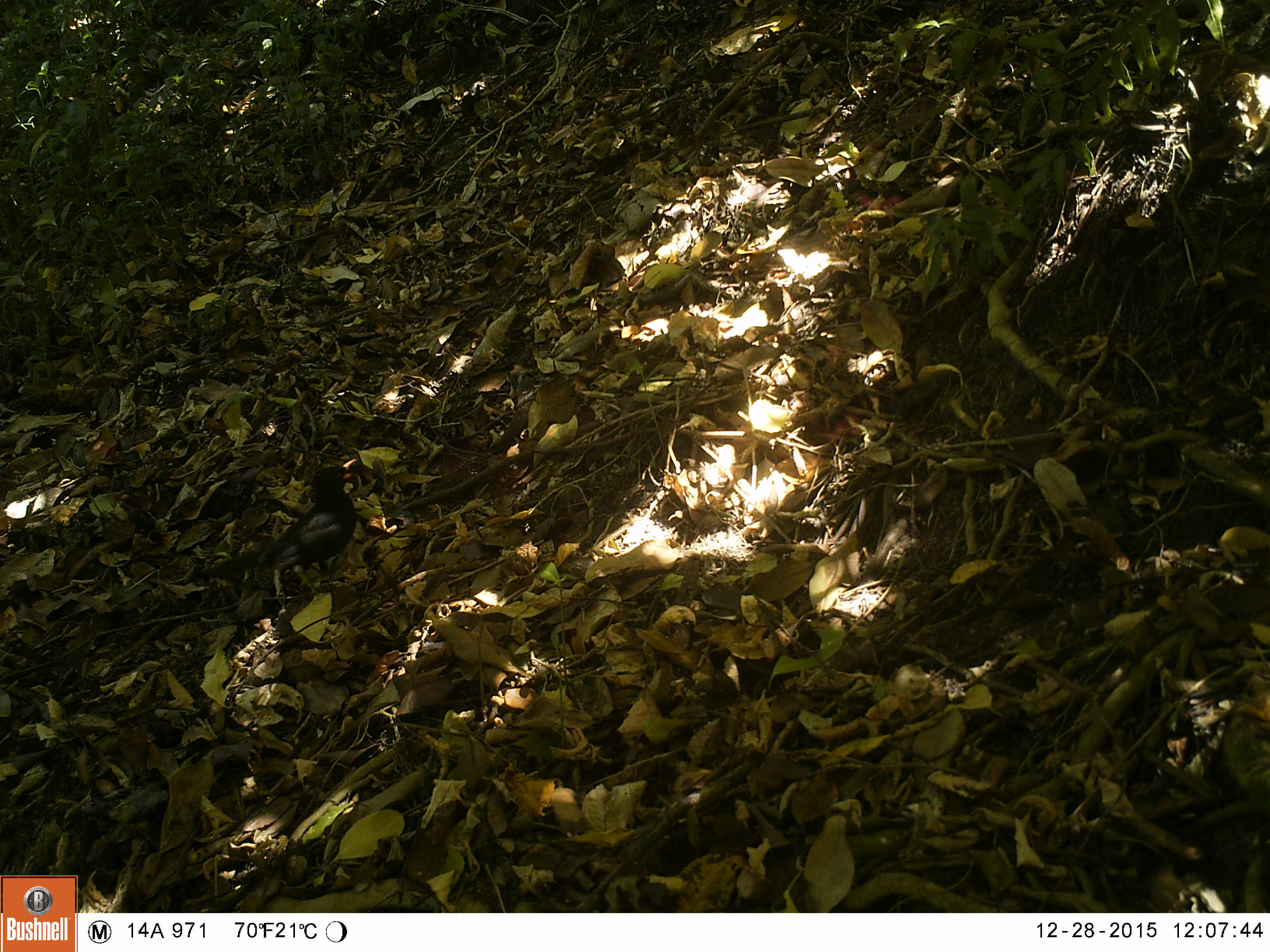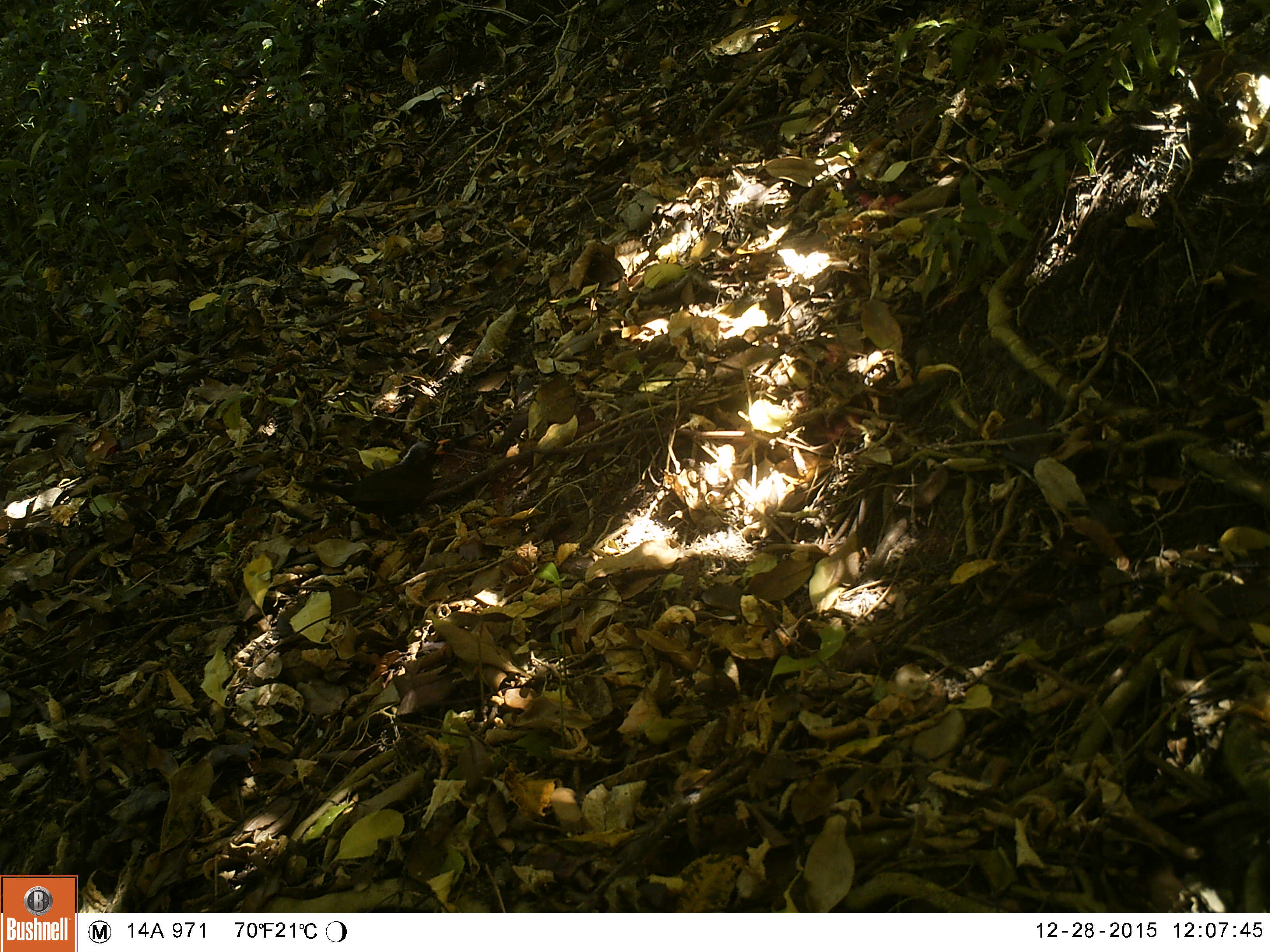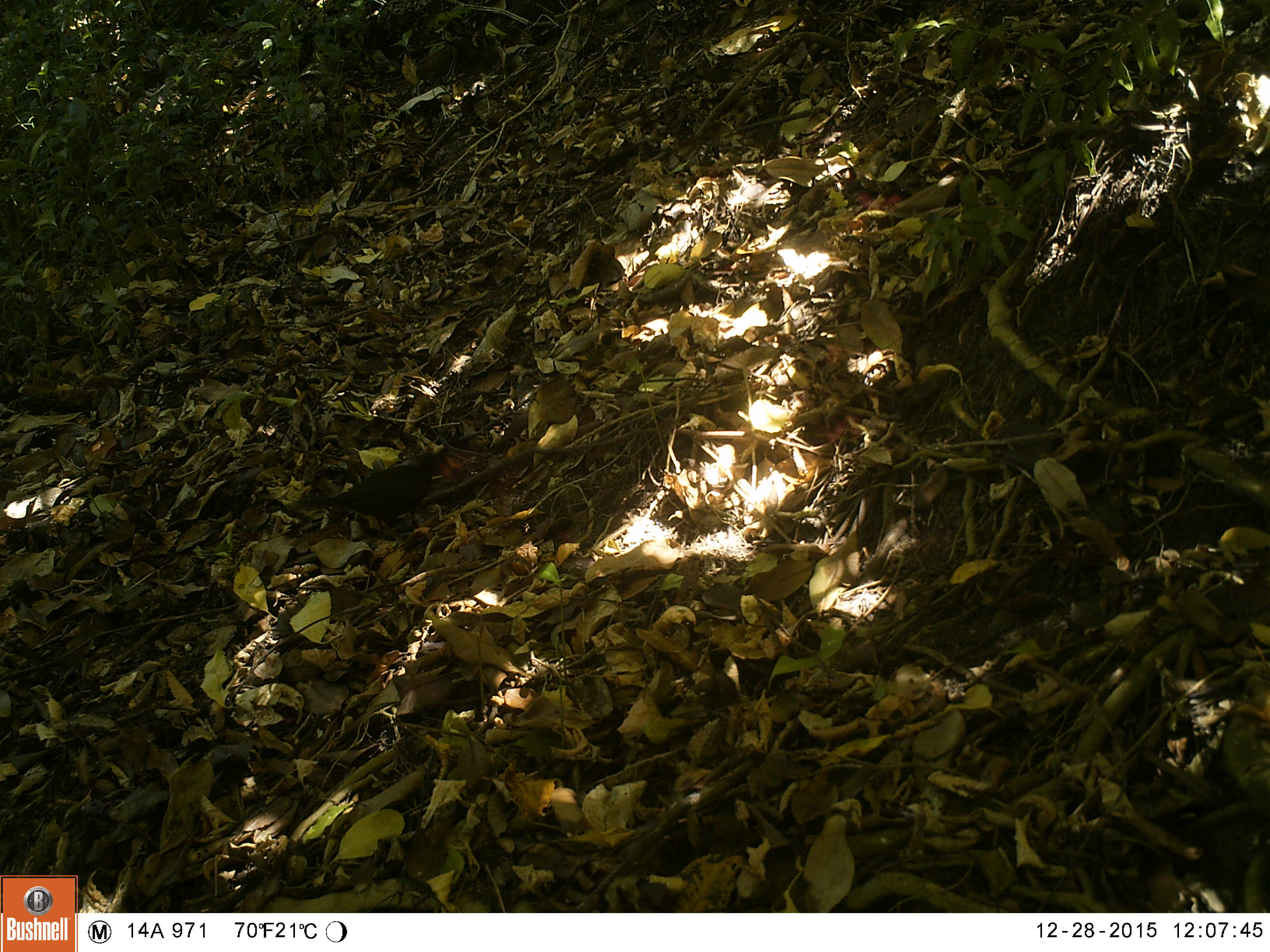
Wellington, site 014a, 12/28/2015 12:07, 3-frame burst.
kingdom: Animalia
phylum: Chordata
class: Aves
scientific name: Aves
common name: bird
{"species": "bird (Aves)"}